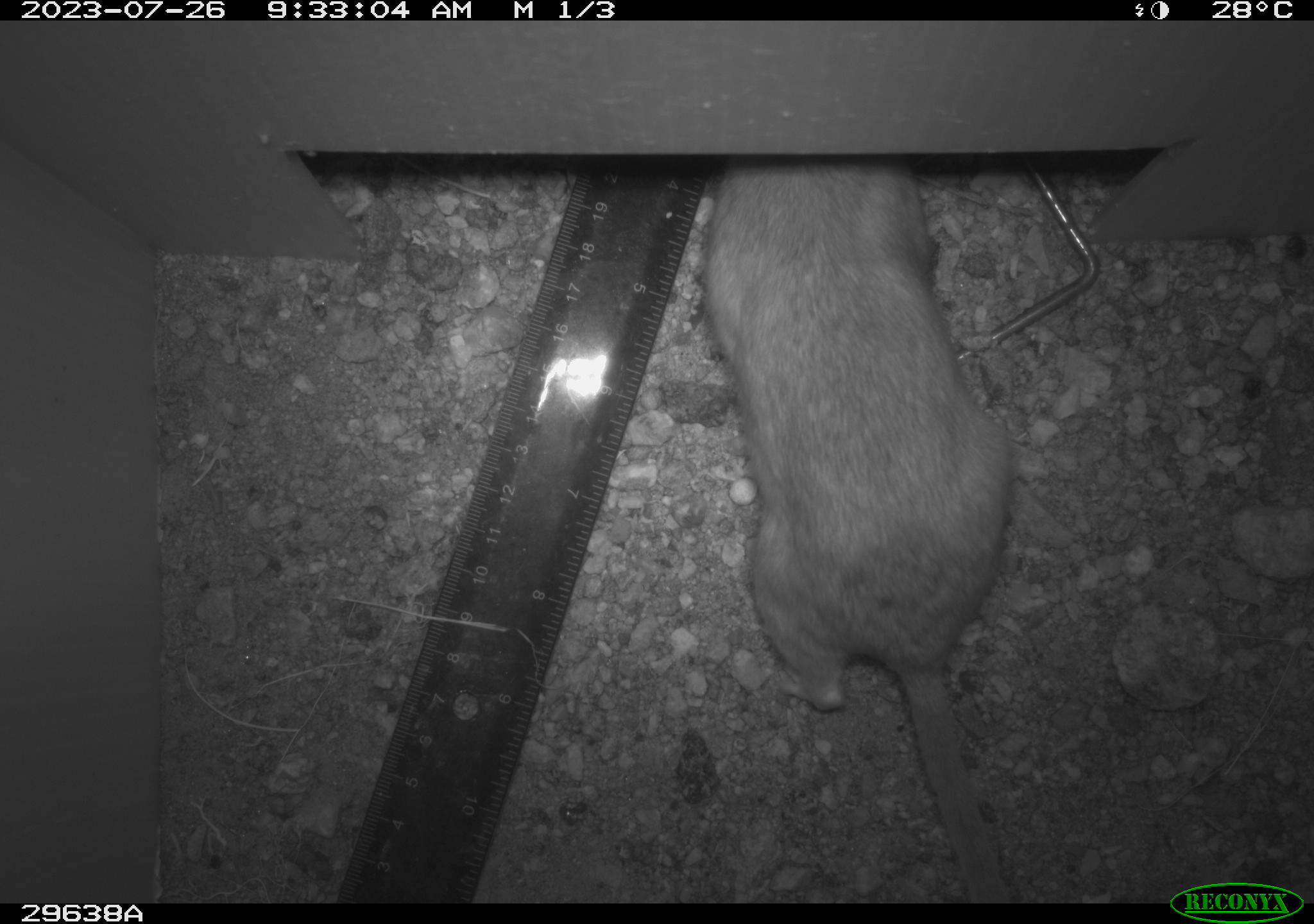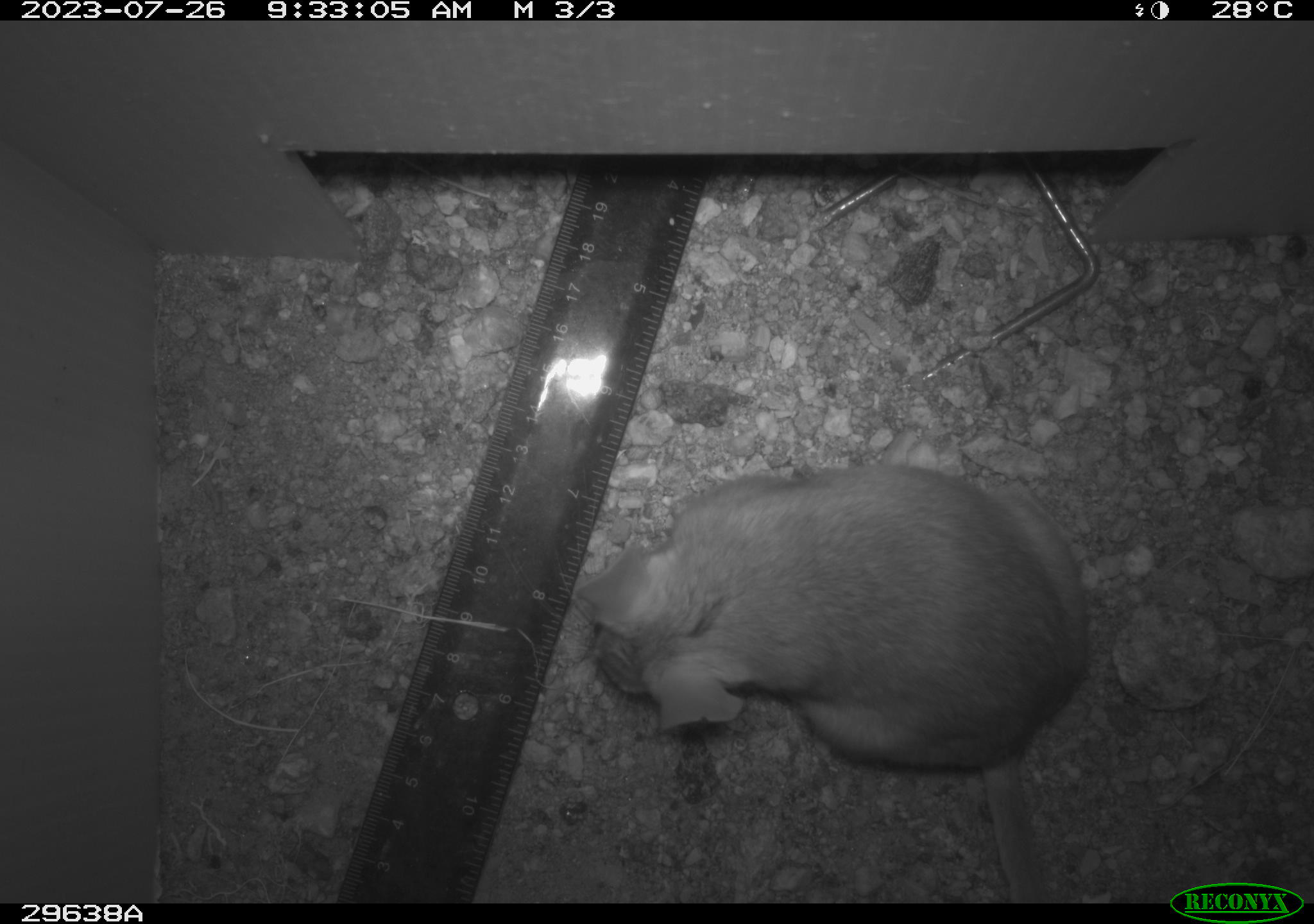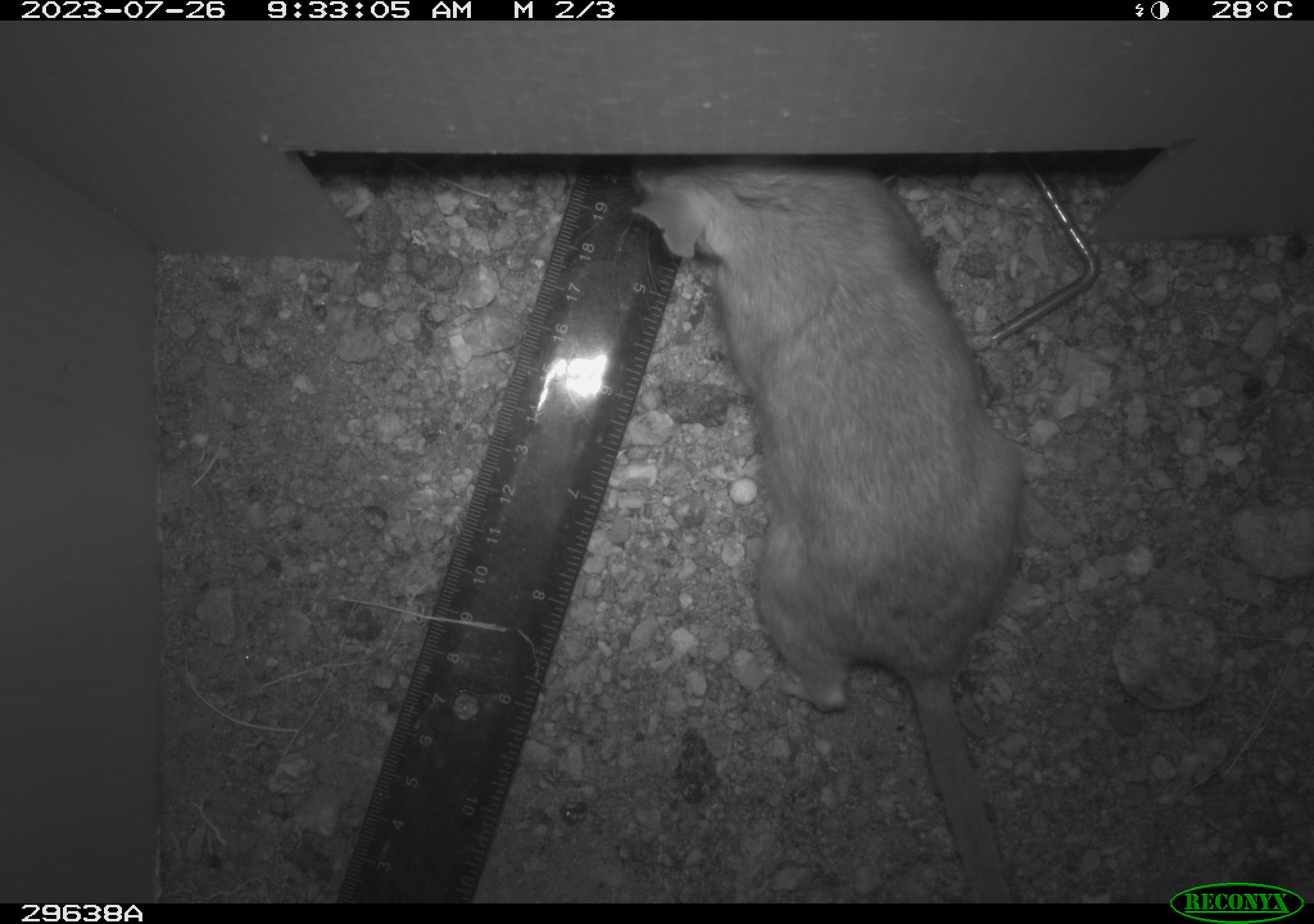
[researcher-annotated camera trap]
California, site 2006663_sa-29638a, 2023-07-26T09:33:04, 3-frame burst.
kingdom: Animalia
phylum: Chordata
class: Mammalia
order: Rodentia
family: Cricetidae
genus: Neotoma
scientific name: Neotoma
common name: pack rat or woodrat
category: neotoma species